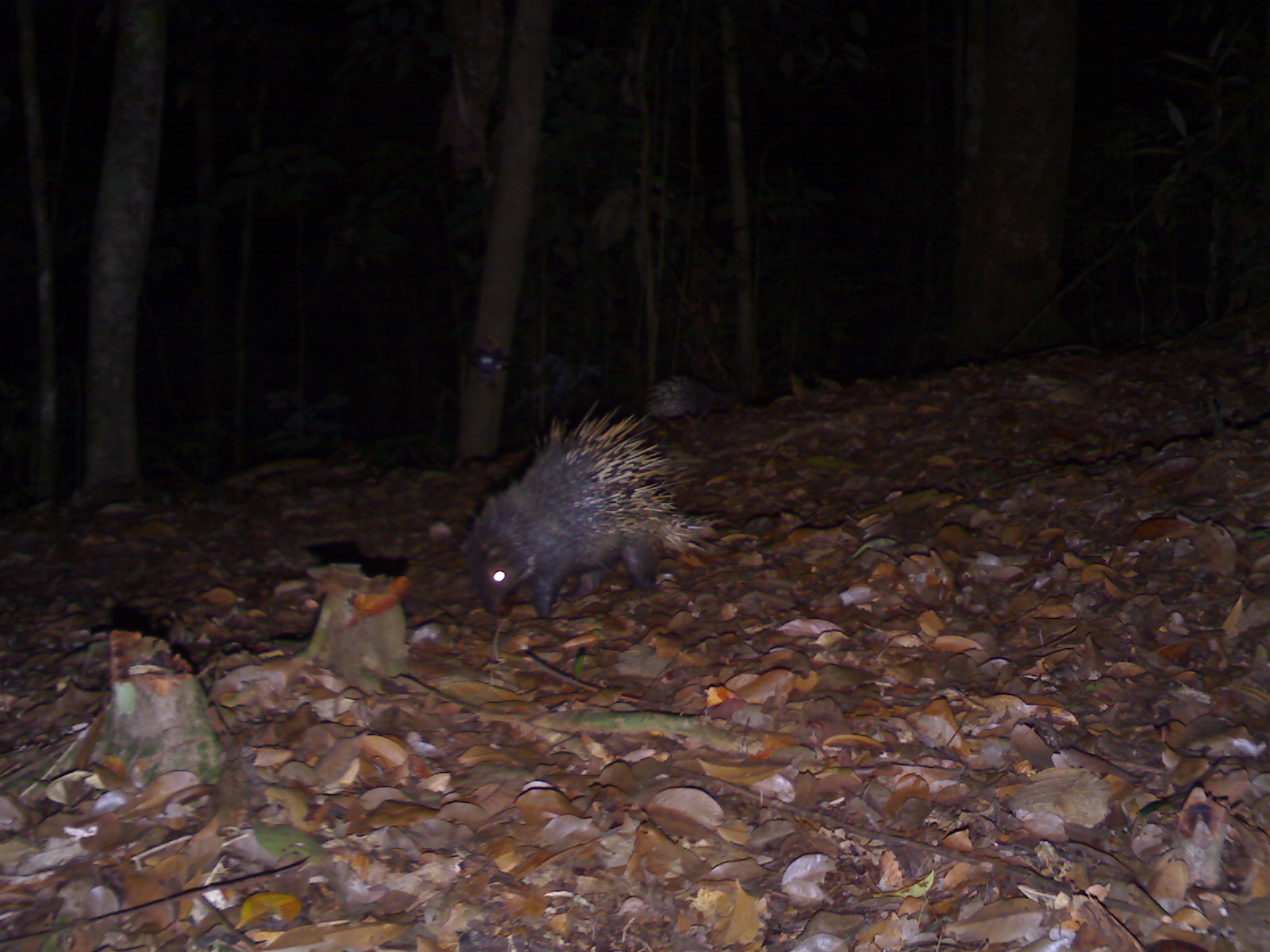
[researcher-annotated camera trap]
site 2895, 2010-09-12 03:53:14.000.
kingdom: Animalia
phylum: Chordata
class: Mammalia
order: Rodentia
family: Hystricidae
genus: Hystrix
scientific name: Hystrix brachyura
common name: east asian porcupine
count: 1